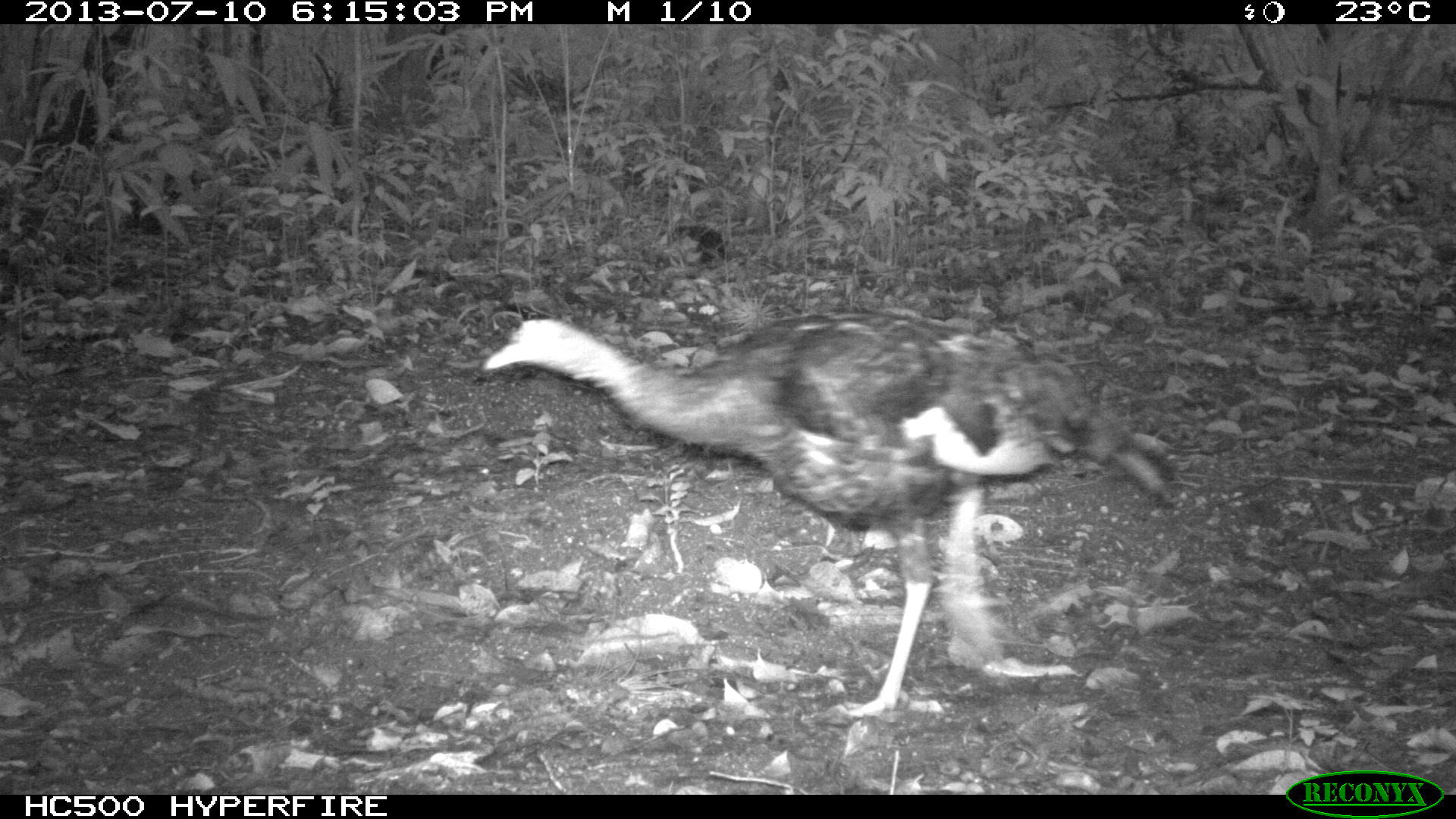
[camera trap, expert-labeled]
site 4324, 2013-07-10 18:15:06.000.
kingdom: Animalia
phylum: Chordata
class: Aves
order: Galliformes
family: Phasianidae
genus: Meleagris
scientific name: Meleagris ocellata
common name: ocellated turkey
Meleagris ocellata (ocellated turkey), count 1, sex female.